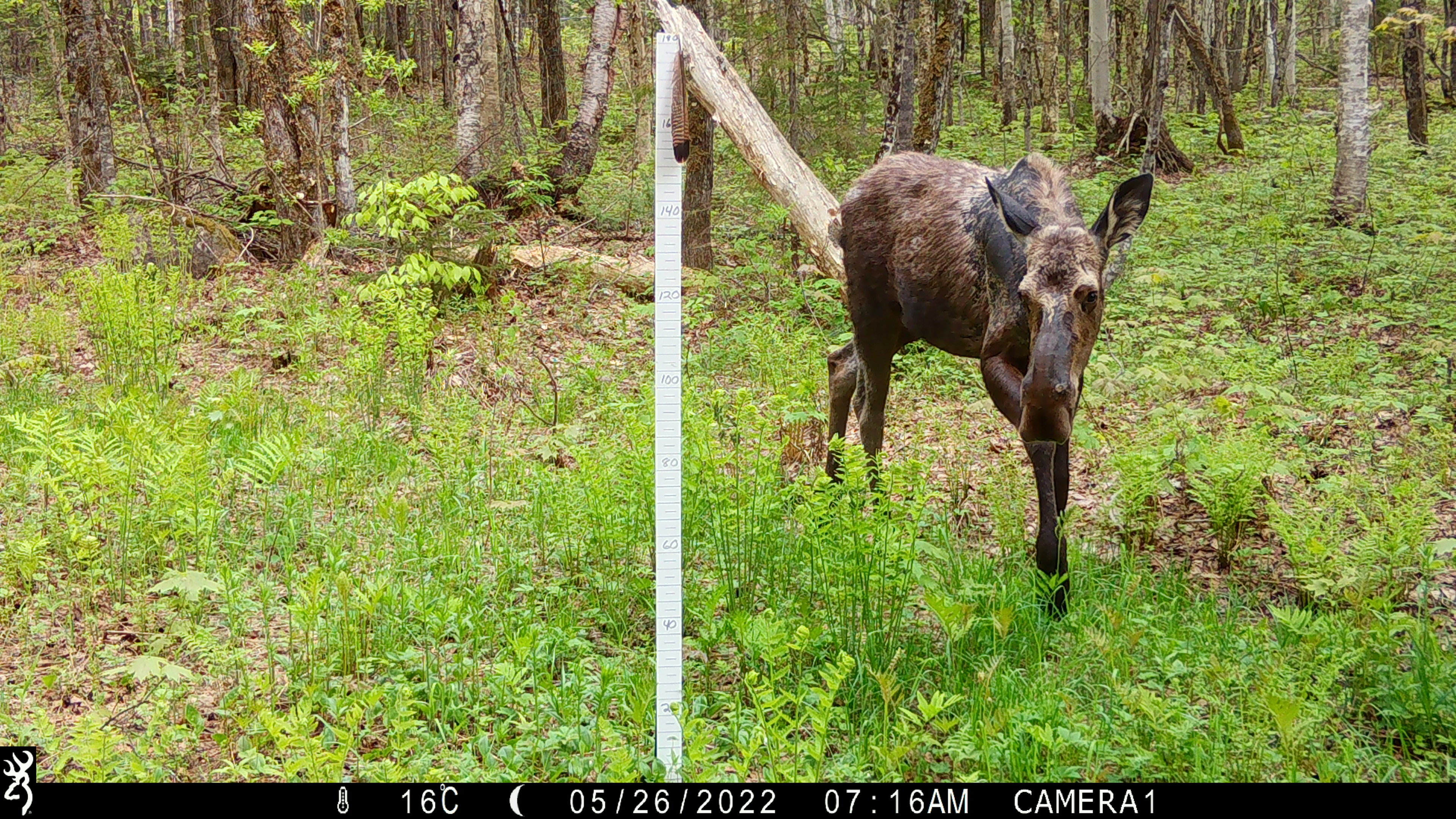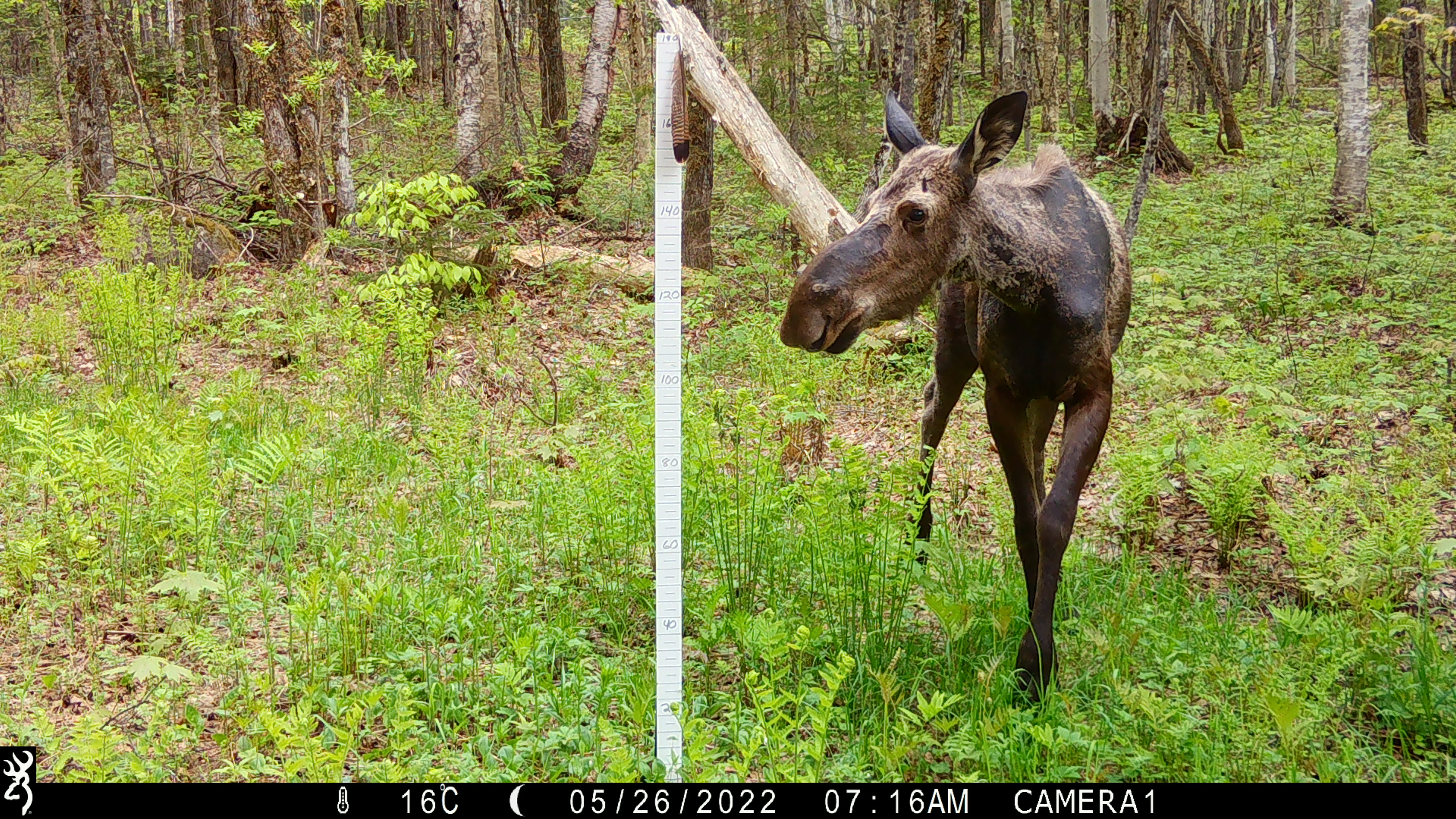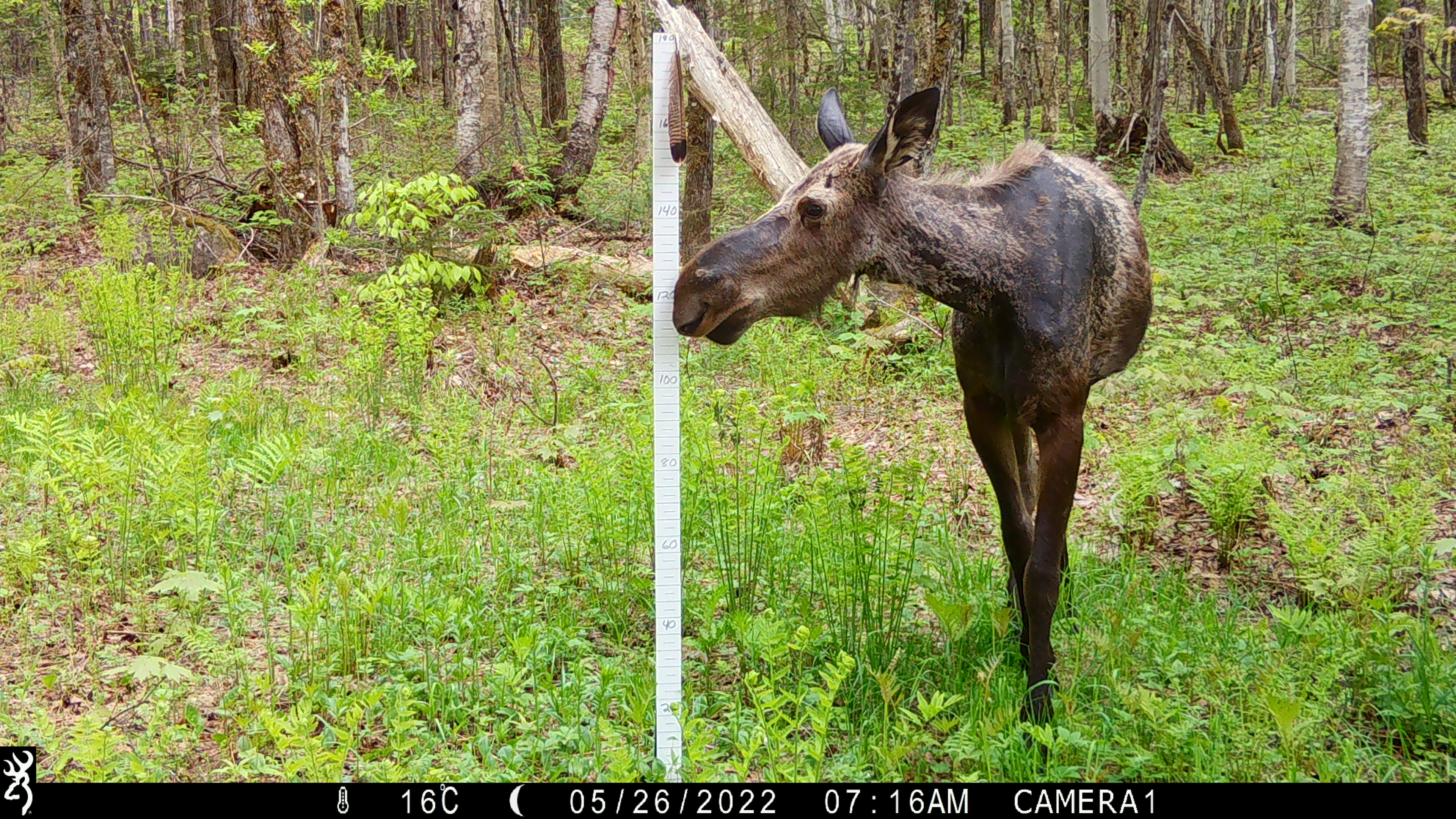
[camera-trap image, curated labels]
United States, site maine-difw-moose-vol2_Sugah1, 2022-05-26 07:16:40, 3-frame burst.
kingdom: Animalia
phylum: Chordata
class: Mammalia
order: Artiodactyla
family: Cervidae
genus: Alces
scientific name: Alces alces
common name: moose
Moose (Alces alces).